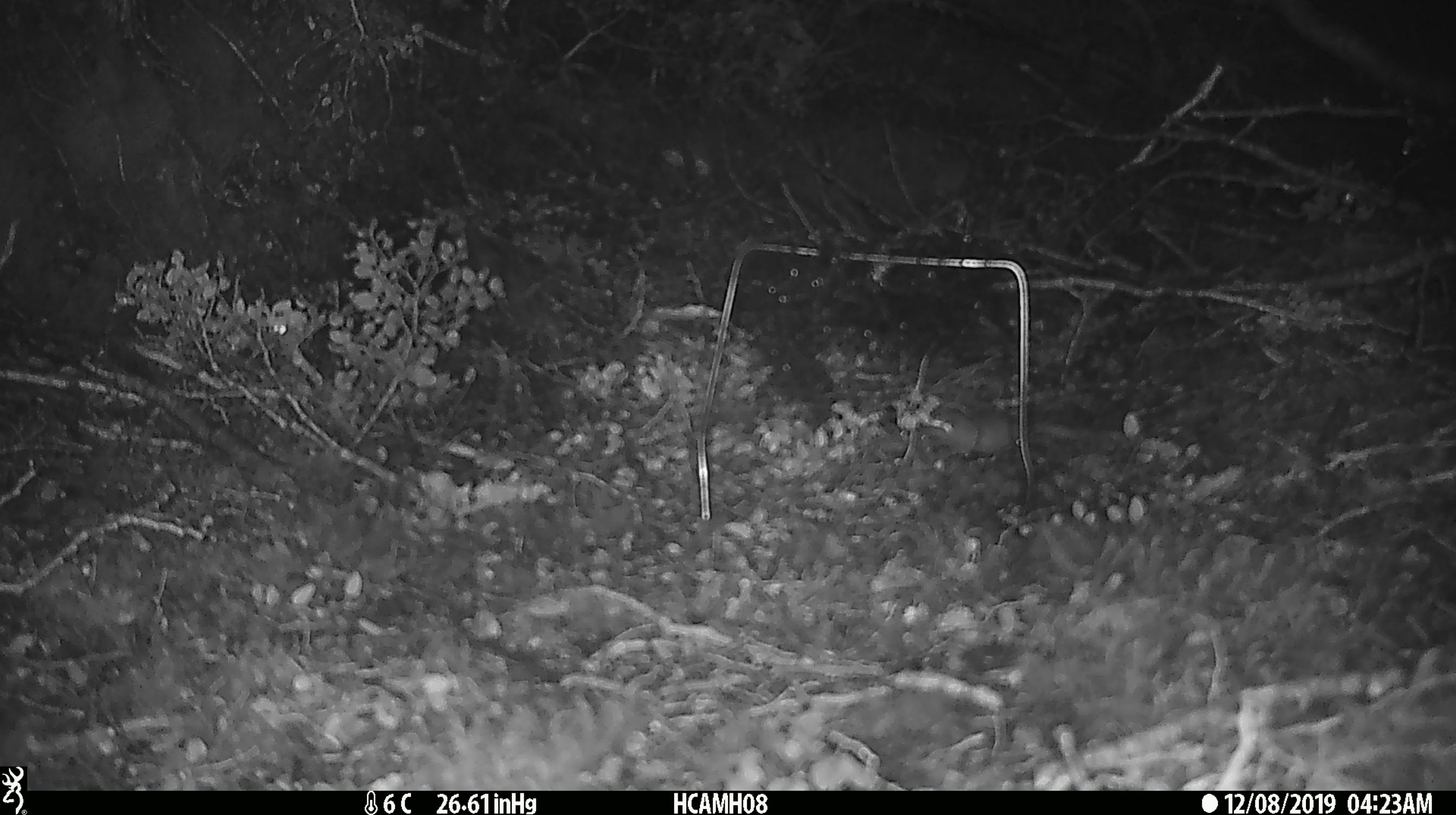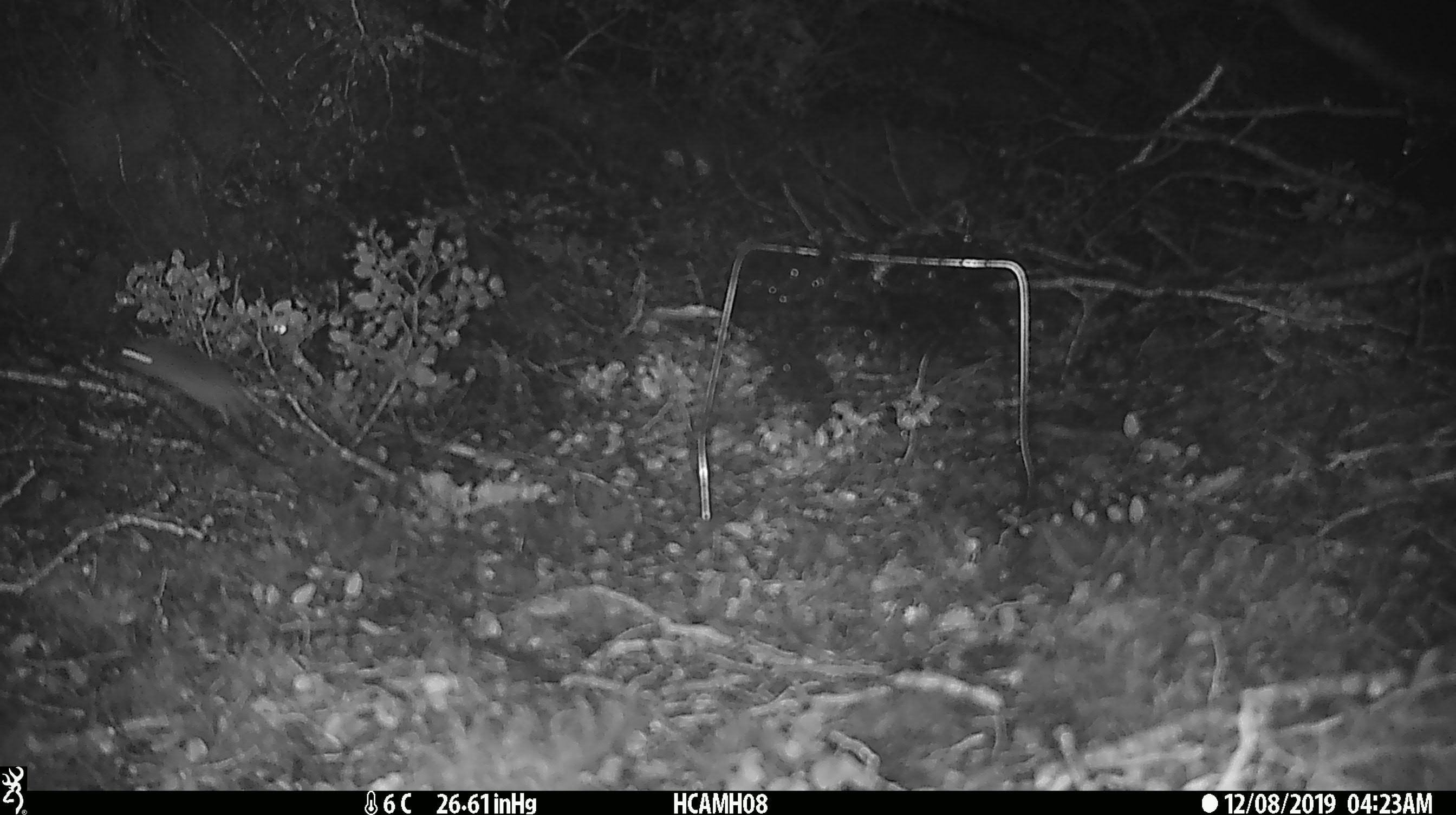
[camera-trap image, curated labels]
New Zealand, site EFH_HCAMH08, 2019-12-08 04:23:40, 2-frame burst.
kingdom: Animalia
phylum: Chordata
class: Mammalia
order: Rodentia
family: Muridae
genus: Mus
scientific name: Mus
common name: mouse